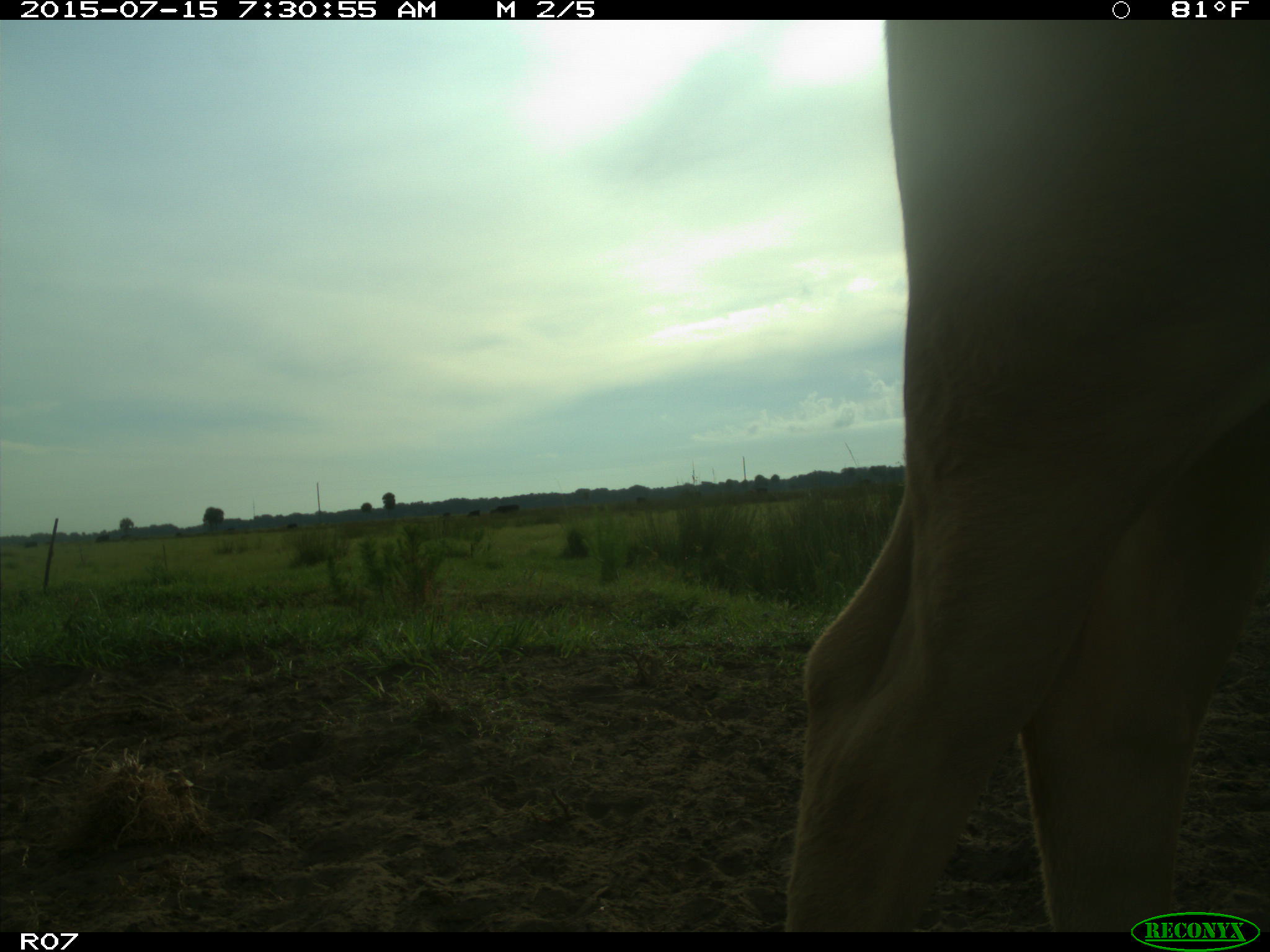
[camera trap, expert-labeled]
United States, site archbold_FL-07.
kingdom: Animalia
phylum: Chordata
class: Mammalia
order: Artiodactyla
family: Bovidae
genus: Bos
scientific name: Bos taurus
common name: domestic cow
Bos taurus (domestic cow).